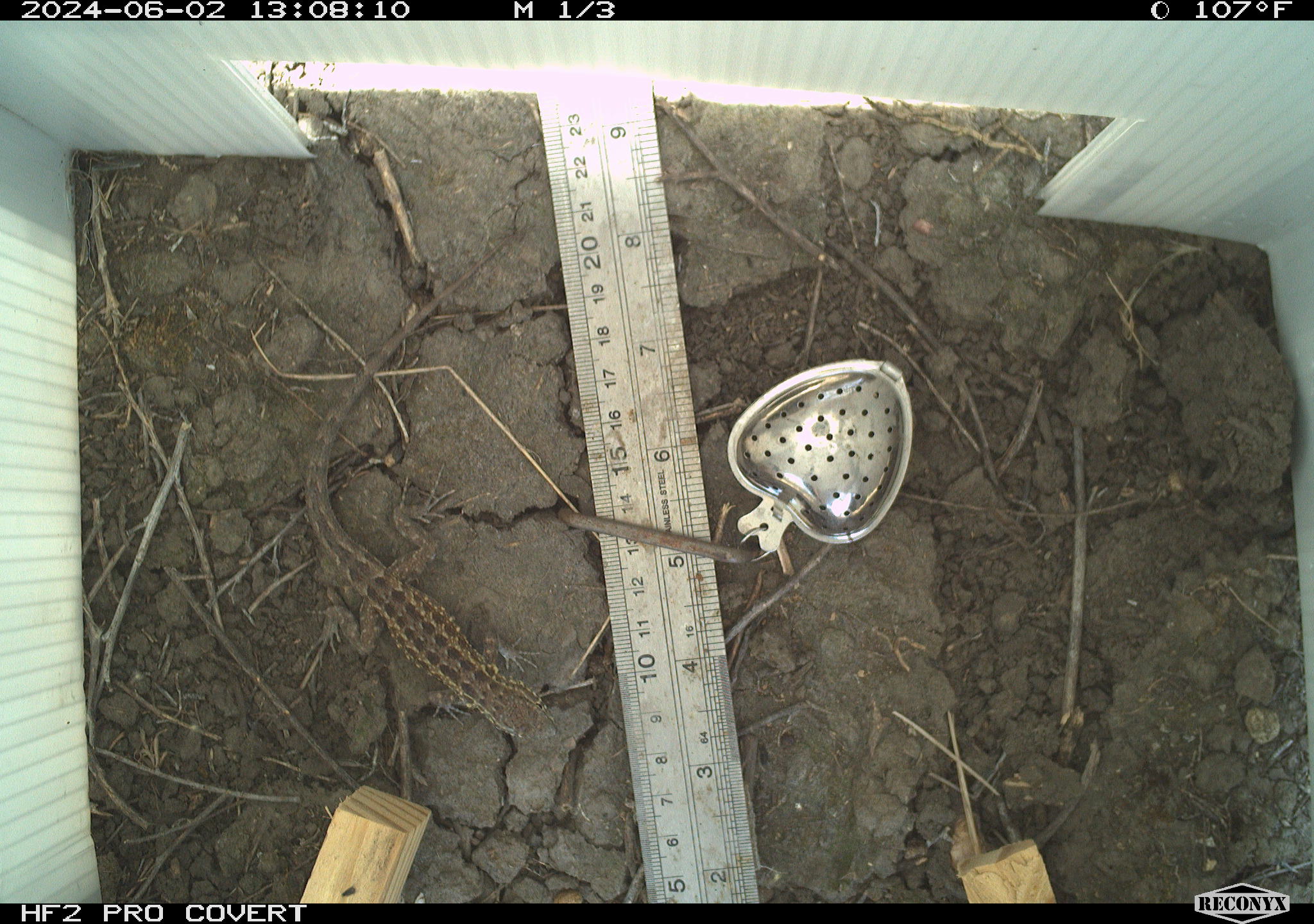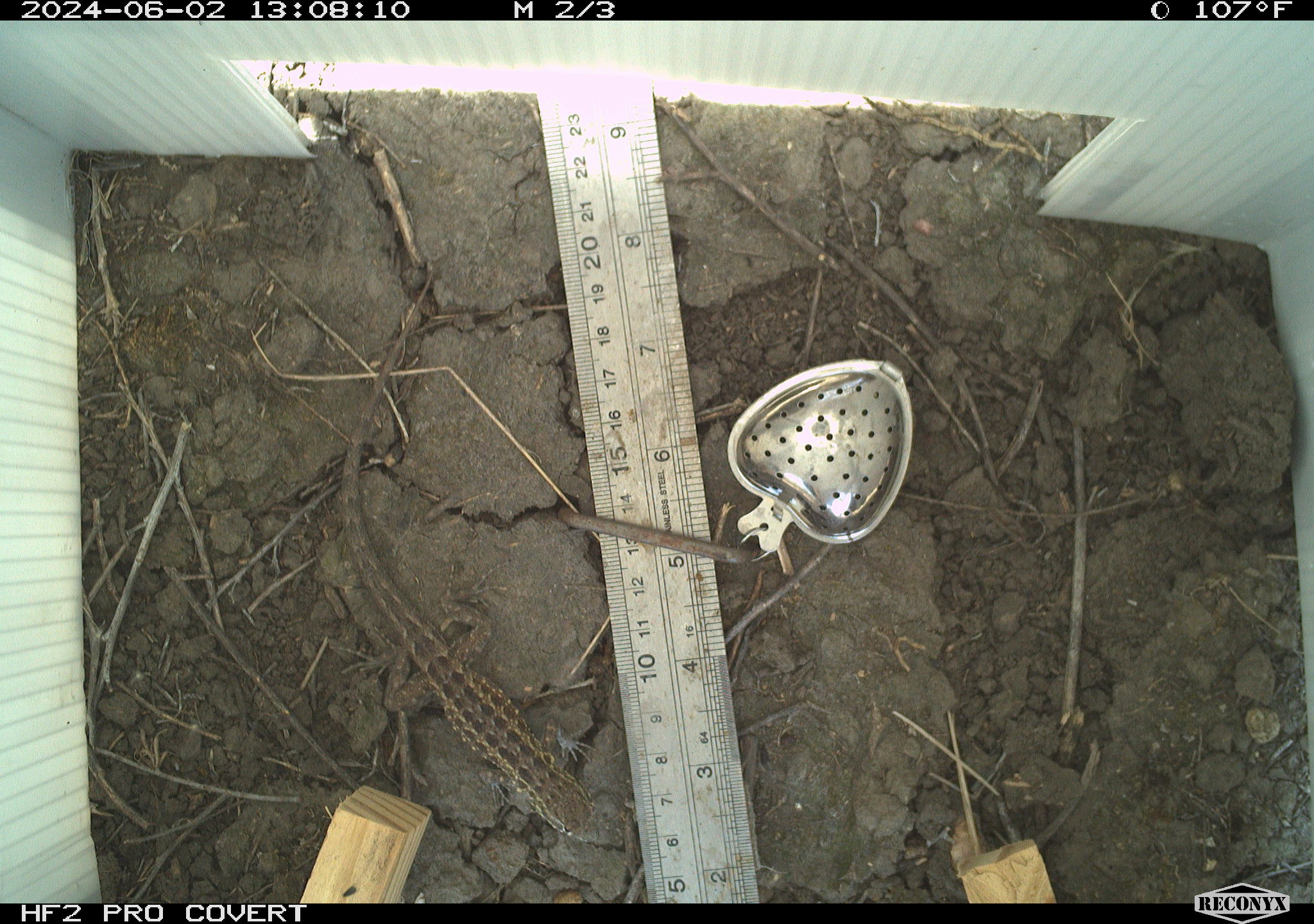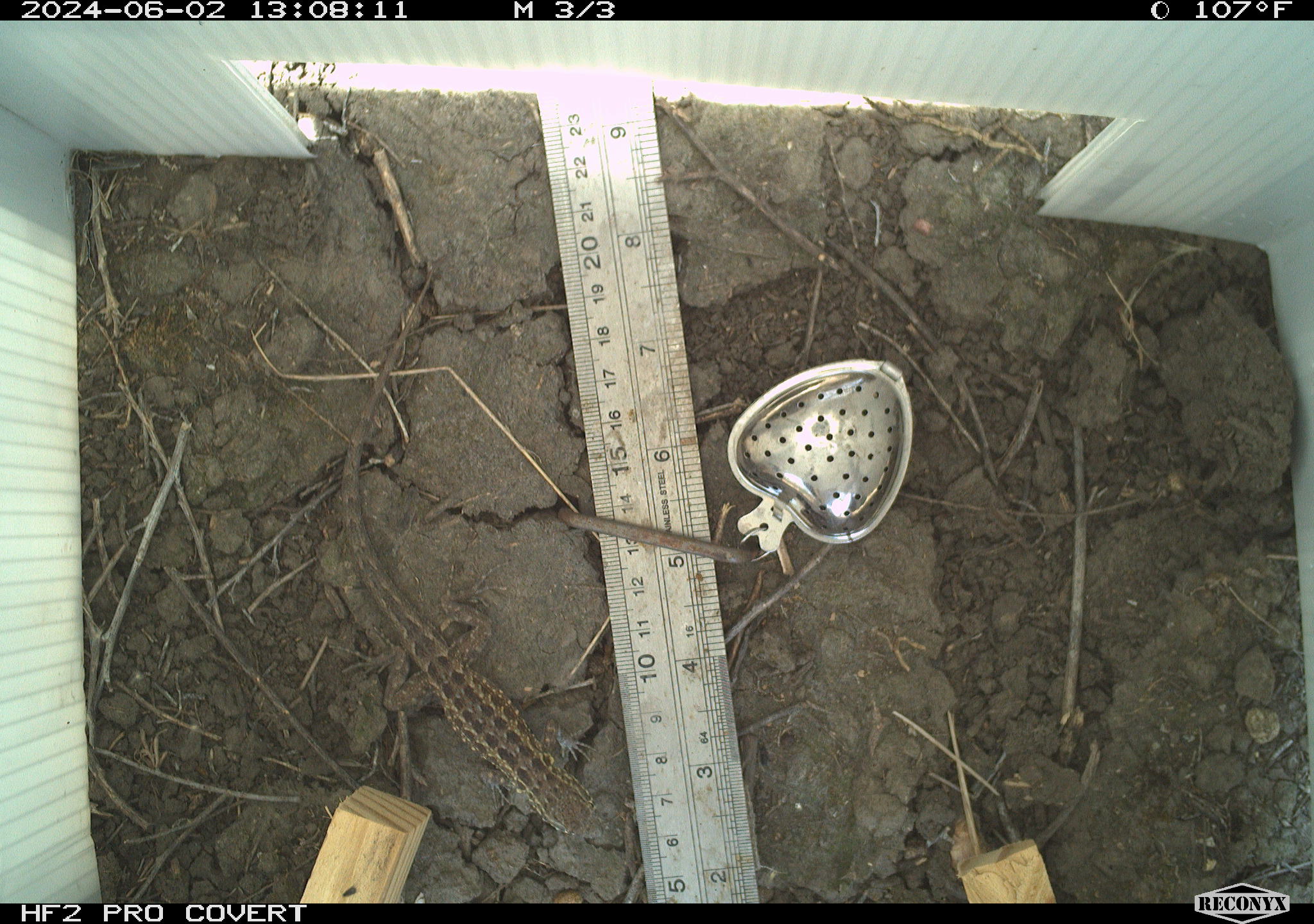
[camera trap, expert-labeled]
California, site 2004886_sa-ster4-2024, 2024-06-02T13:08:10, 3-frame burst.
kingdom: Animalia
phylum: Chordata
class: Reptilia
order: Squamata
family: Phrynosomatidae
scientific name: Phrynosomatidae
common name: phrynosomatid lizards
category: phrynosomatidae family